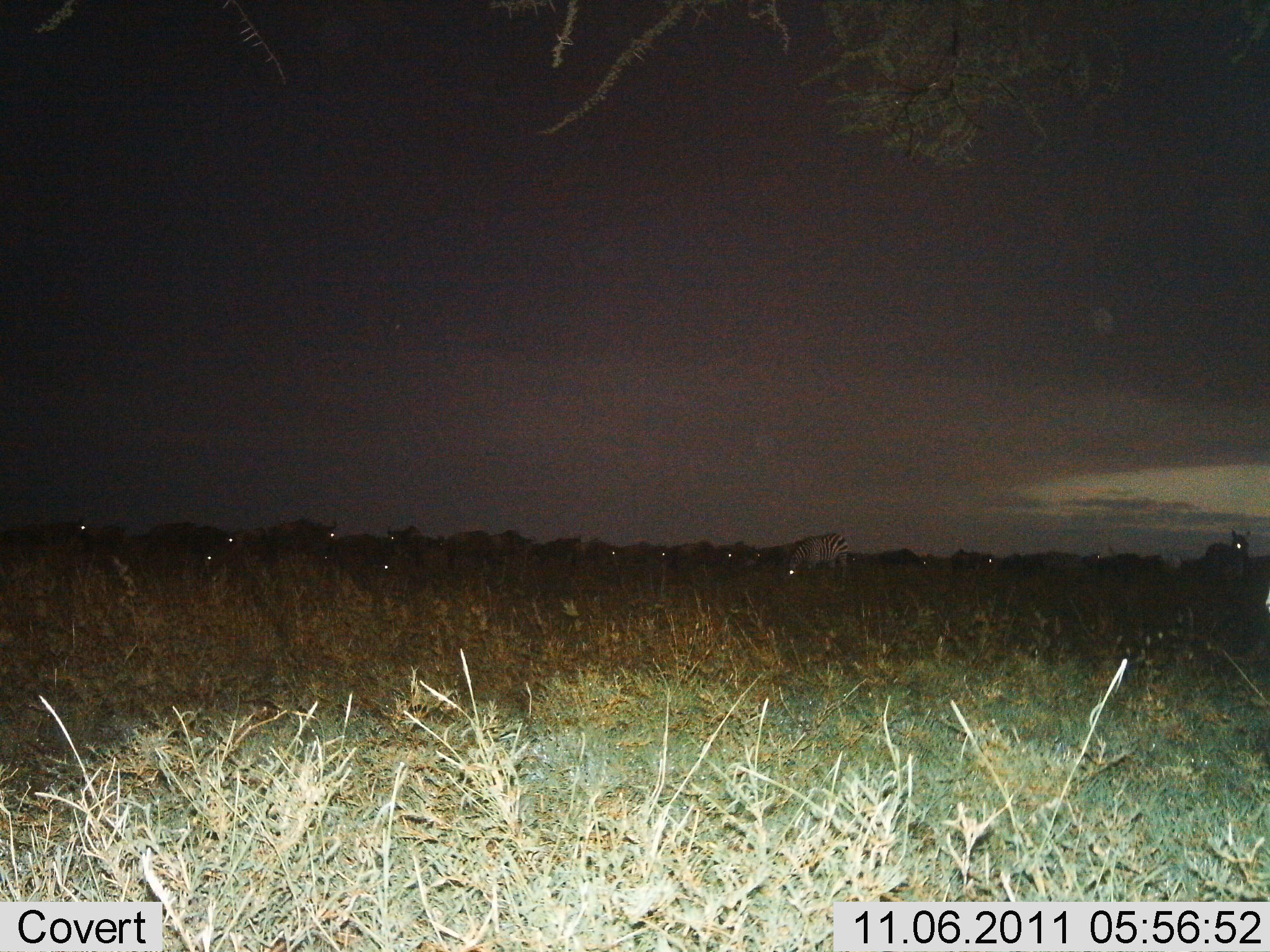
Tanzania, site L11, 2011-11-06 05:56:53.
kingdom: Animalia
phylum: Chordata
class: Mammalia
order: Perissodactyla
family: Equidae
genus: Equus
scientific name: Equus quagga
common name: plains zebra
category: zebra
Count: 10.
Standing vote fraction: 59%.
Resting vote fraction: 6%.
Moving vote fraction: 6%.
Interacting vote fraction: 0%.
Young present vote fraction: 0%.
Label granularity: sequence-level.